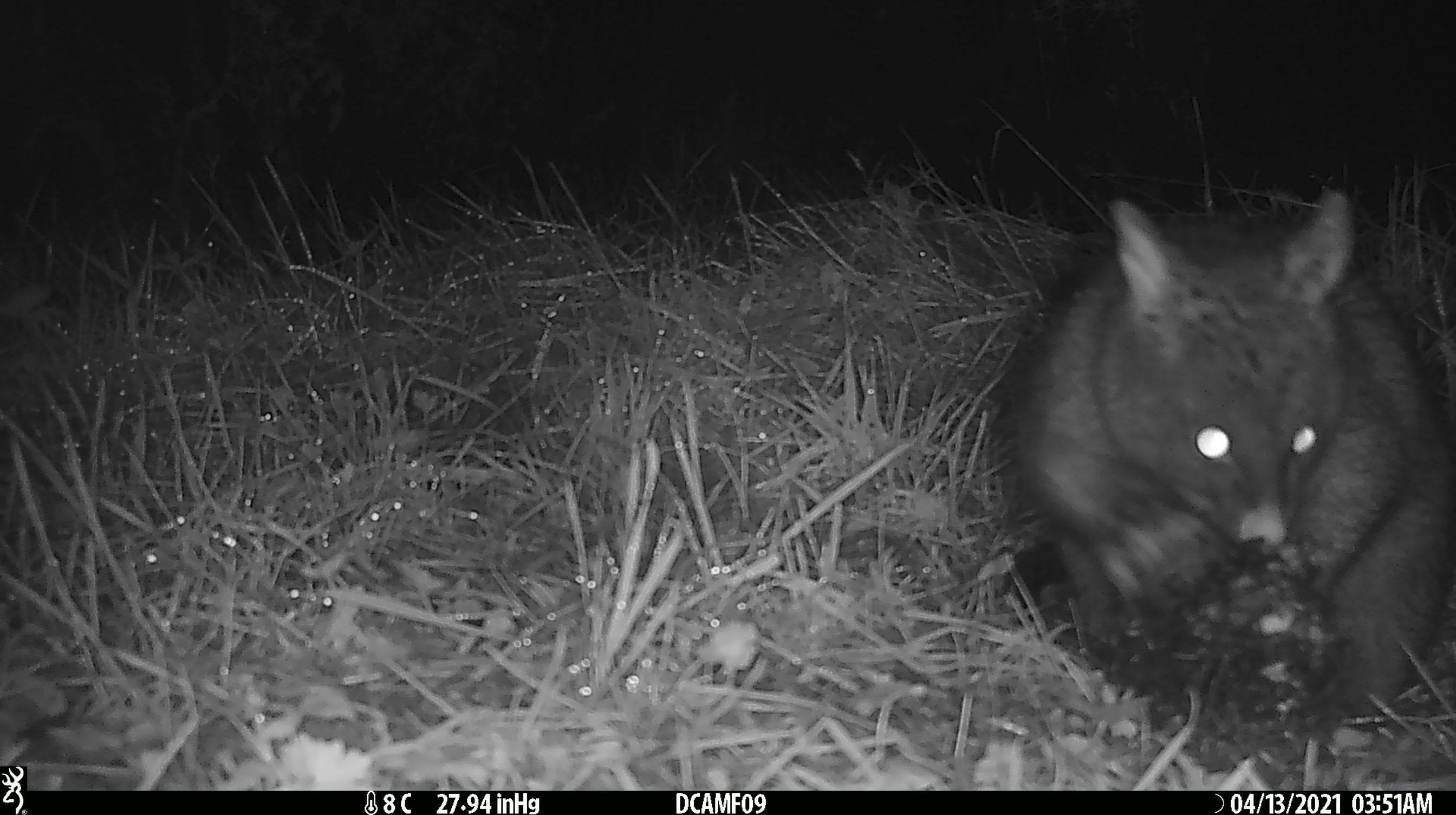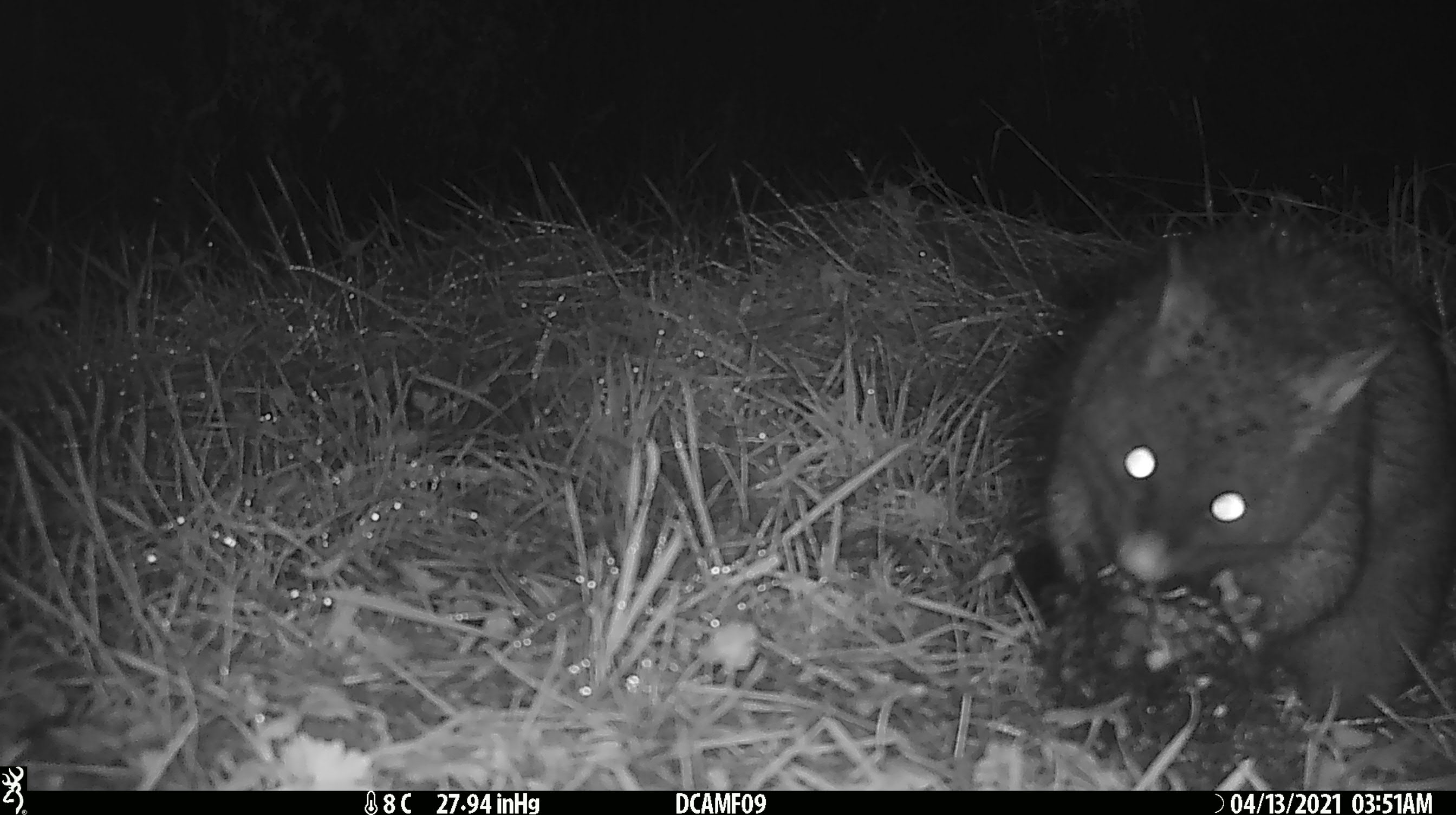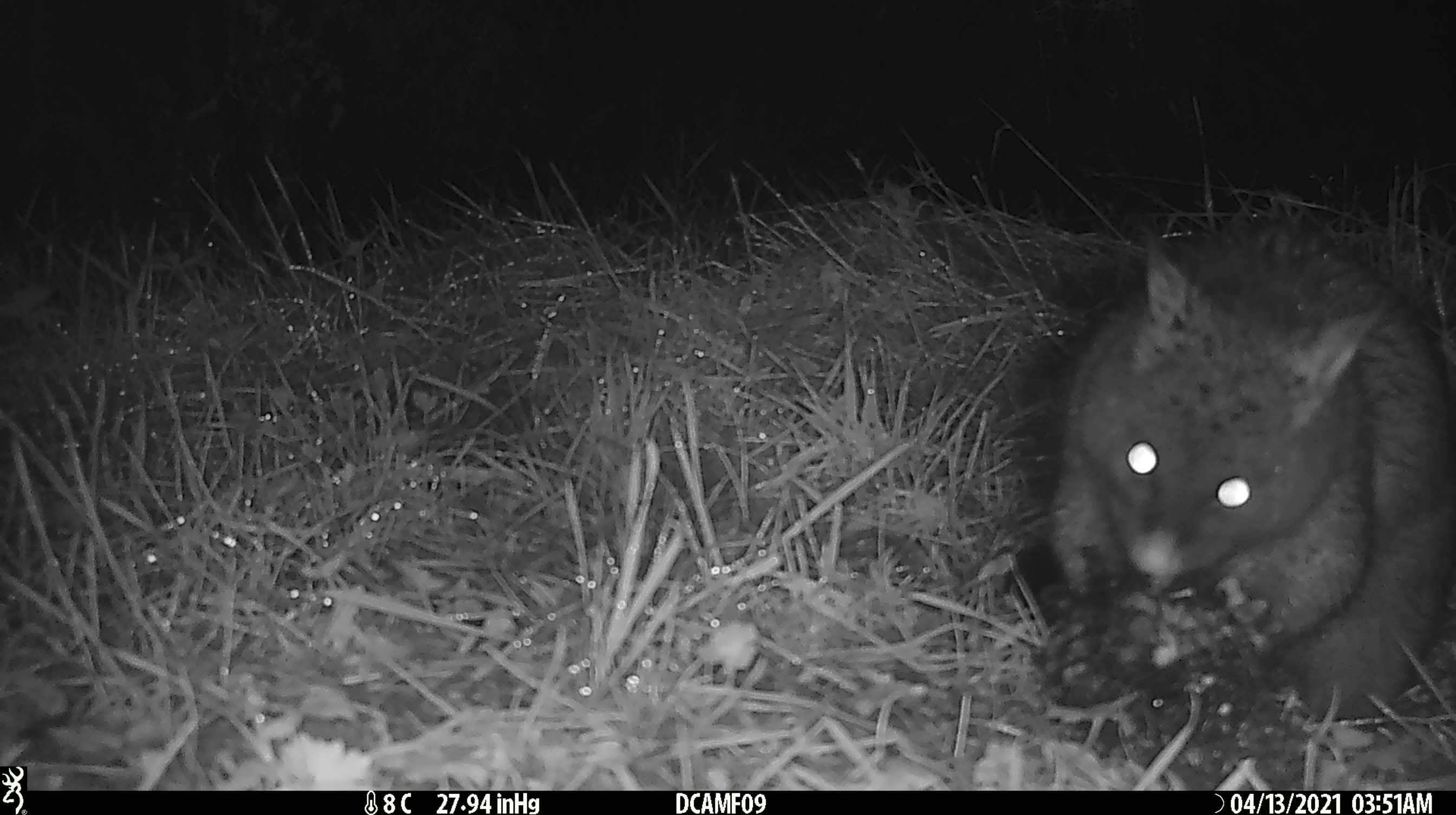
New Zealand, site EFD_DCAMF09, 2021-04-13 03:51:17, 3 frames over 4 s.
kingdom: Animalia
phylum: Chordata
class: Mammalia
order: Diprotodontia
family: Phalangeridae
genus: Trichosurus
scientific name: Trichosurus vulpecula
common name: common brushtail possum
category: possum